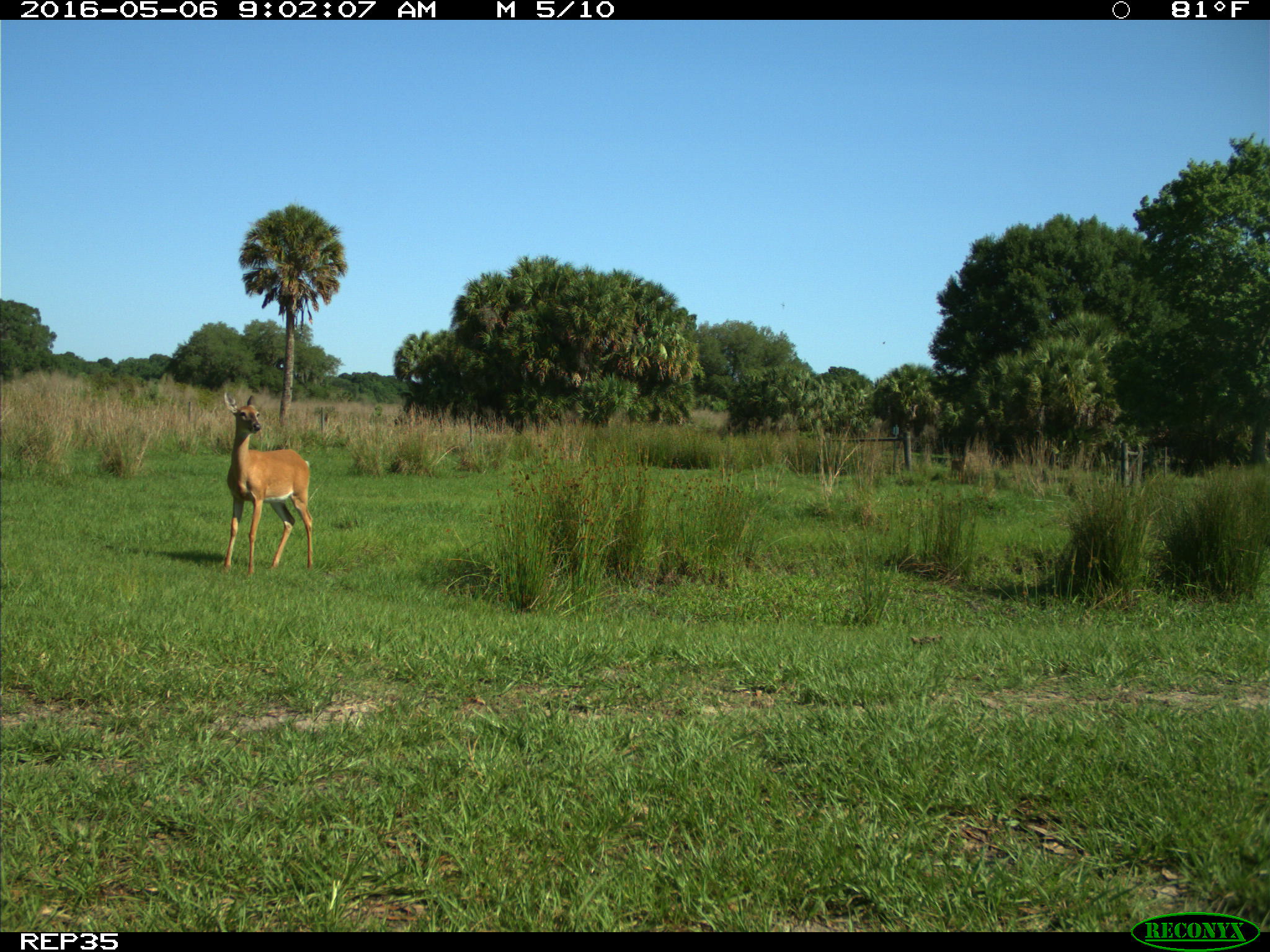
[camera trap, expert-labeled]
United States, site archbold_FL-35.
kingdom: Animalia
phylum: Chordata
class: Mammalia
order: Artiodactyla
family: Cervidae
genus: Odocoileus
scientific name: Odocoileus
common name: deer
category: unidentified deer